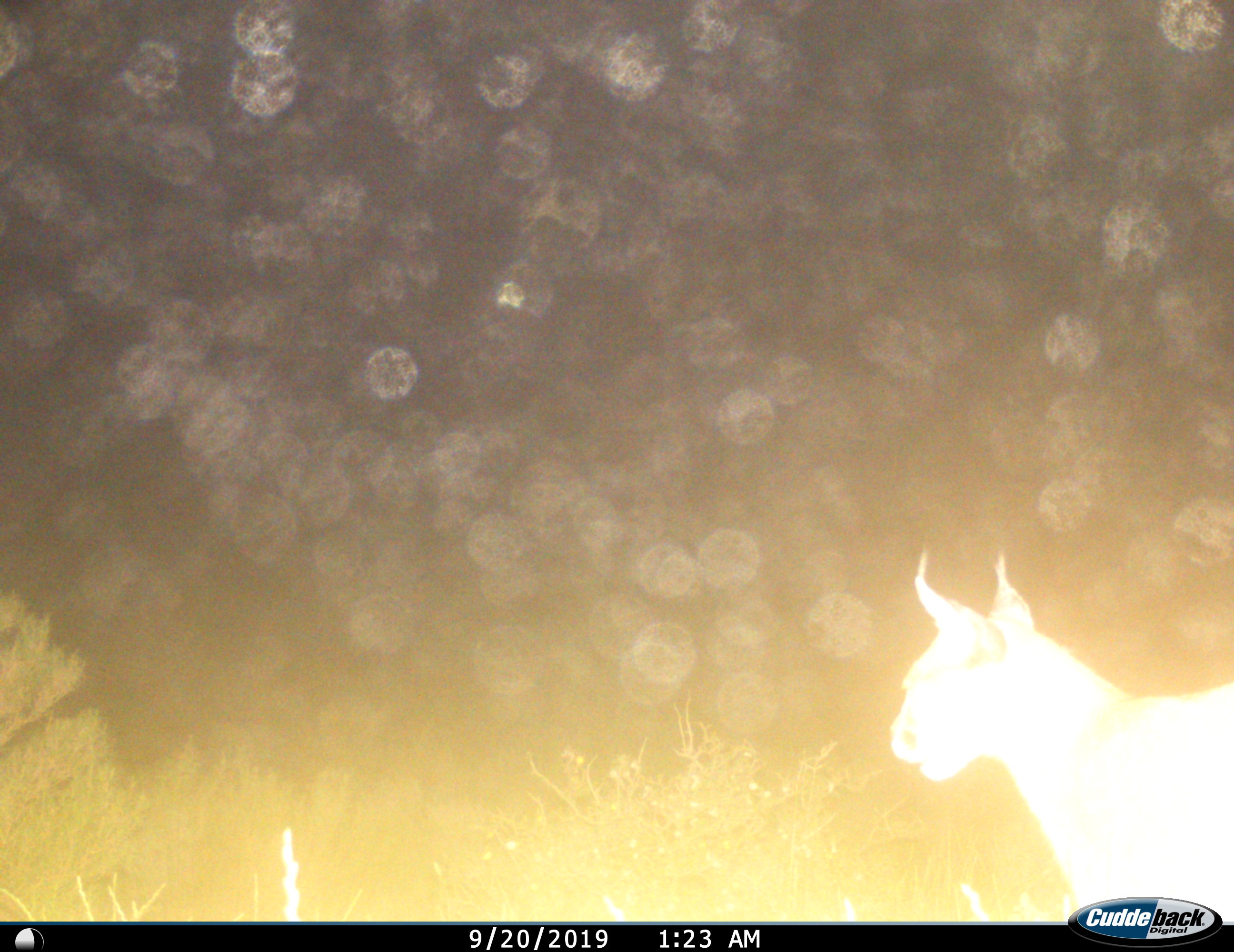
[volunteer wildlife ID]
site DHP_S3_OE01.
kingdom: Animalia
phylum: Chordata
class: Mammalia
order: Carnivora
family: Felidae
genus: Caracal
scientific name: Caracal caracal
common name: caracal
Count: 1.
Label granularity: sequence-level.